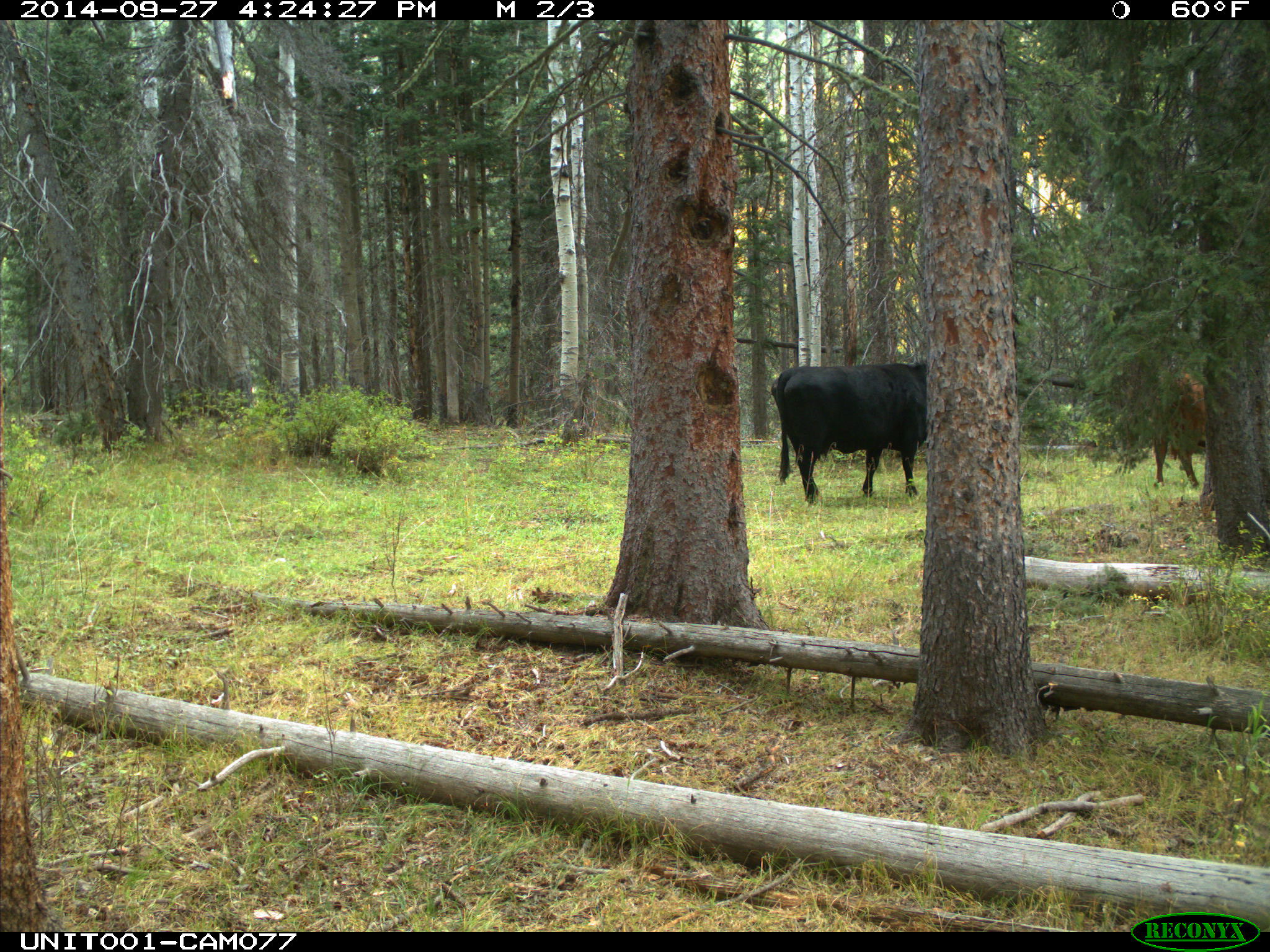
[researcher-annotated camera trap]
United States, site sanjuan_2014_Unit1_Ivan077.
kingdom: Animalia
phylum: Chordata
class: Mammalia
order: Artiodactyla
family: Bovidae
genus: Bos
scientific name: Bos taurus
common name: domestic cow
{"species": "Bos taurus (domestic cow)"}